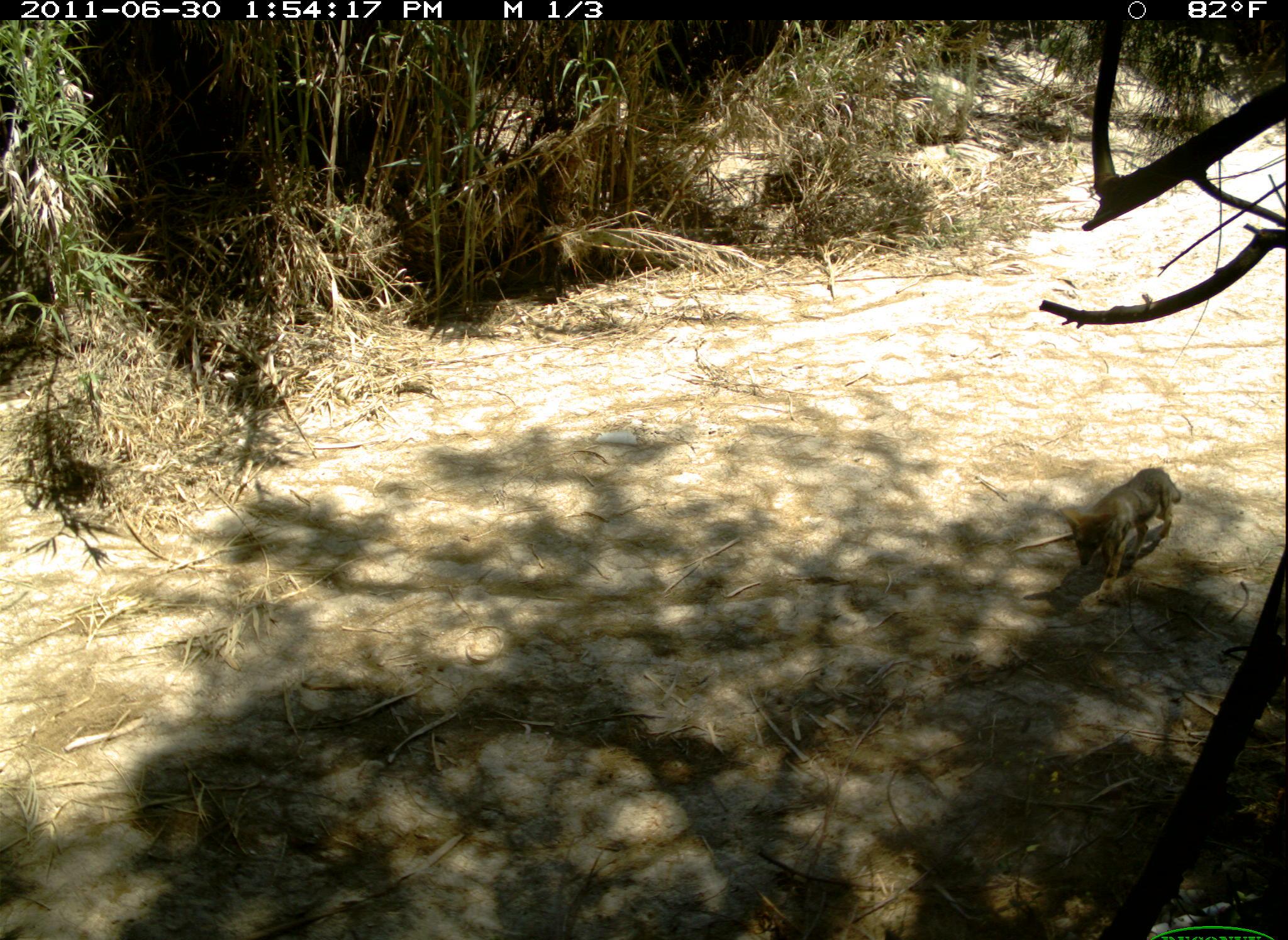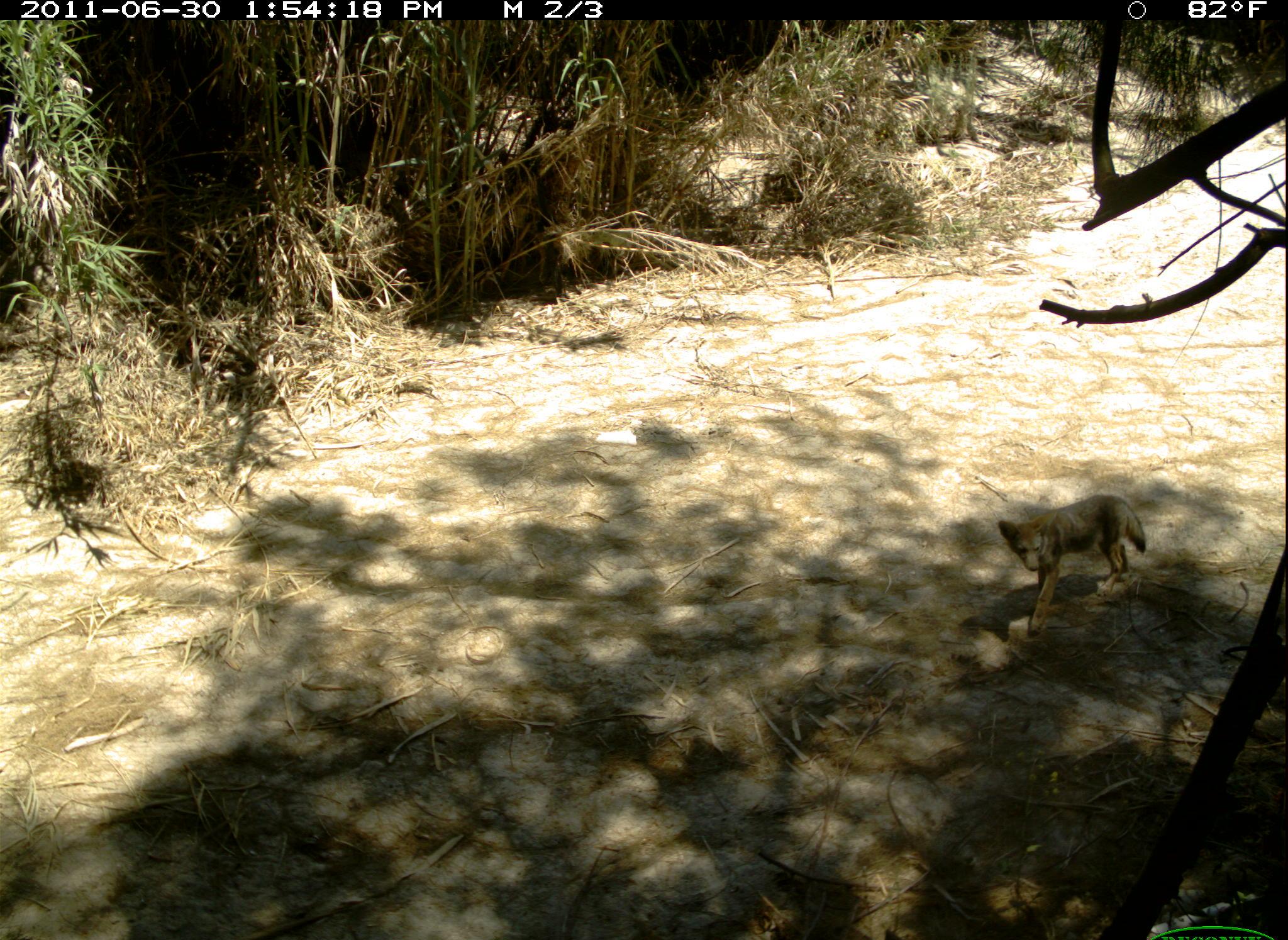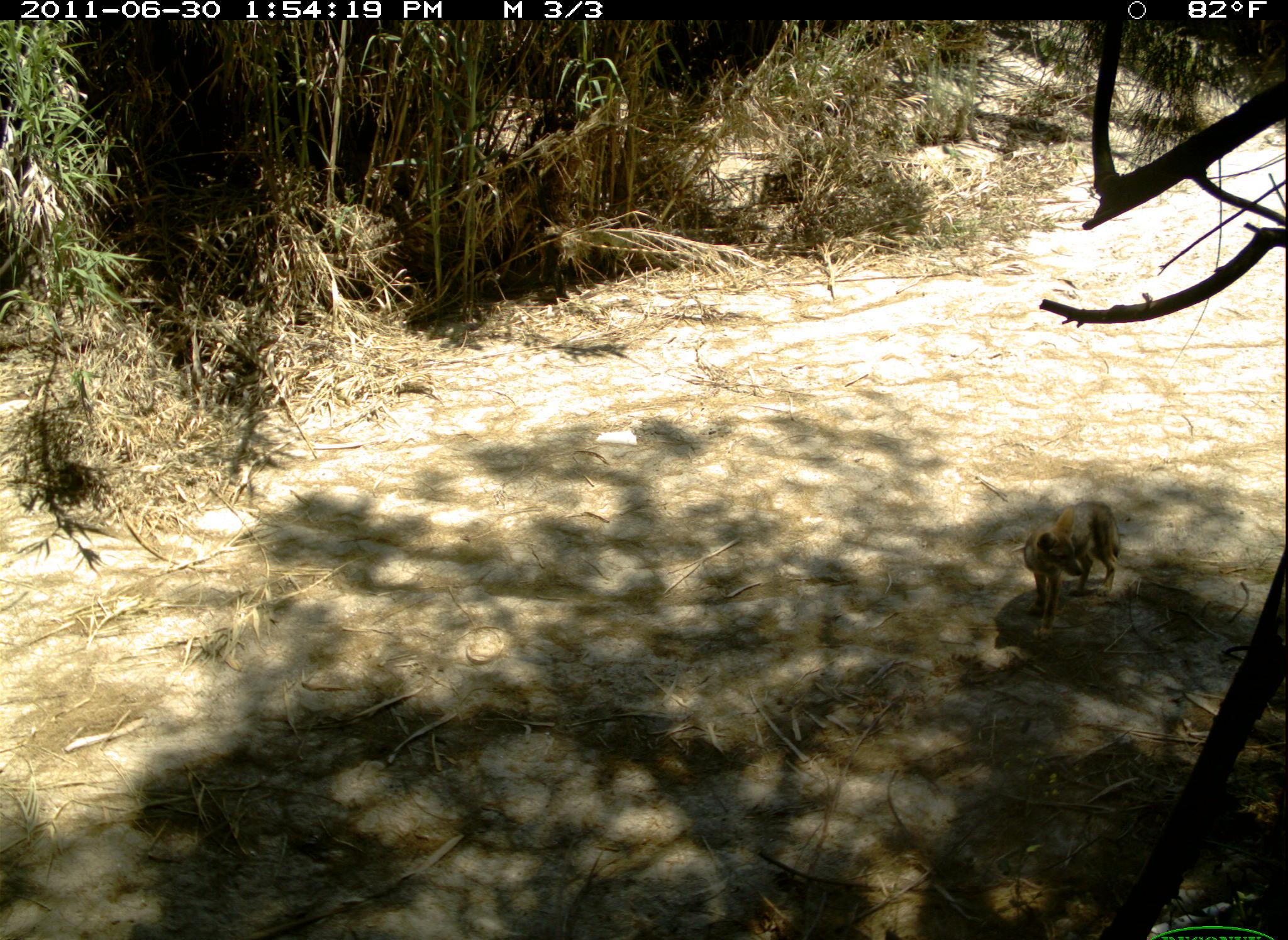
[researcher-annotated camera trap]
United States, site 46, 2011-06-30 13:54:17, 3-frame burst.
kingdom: Animalia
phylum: Chordata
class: Mammalia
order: Carnivora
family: Canidae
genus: Canis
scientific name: Canis latrans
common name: coyote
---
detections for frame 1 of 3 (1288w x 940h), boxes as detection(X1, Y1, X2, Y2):
coyote: detection(1056, 462, 1195, 588)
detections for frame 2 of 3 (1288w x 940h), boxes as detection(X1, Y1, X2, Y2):
coyote: detection(997, 493, 1148, 639)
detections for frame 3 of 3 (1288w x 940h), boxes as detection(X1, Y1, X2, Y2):
coyote: detection(1009, 478, 1140, 636)